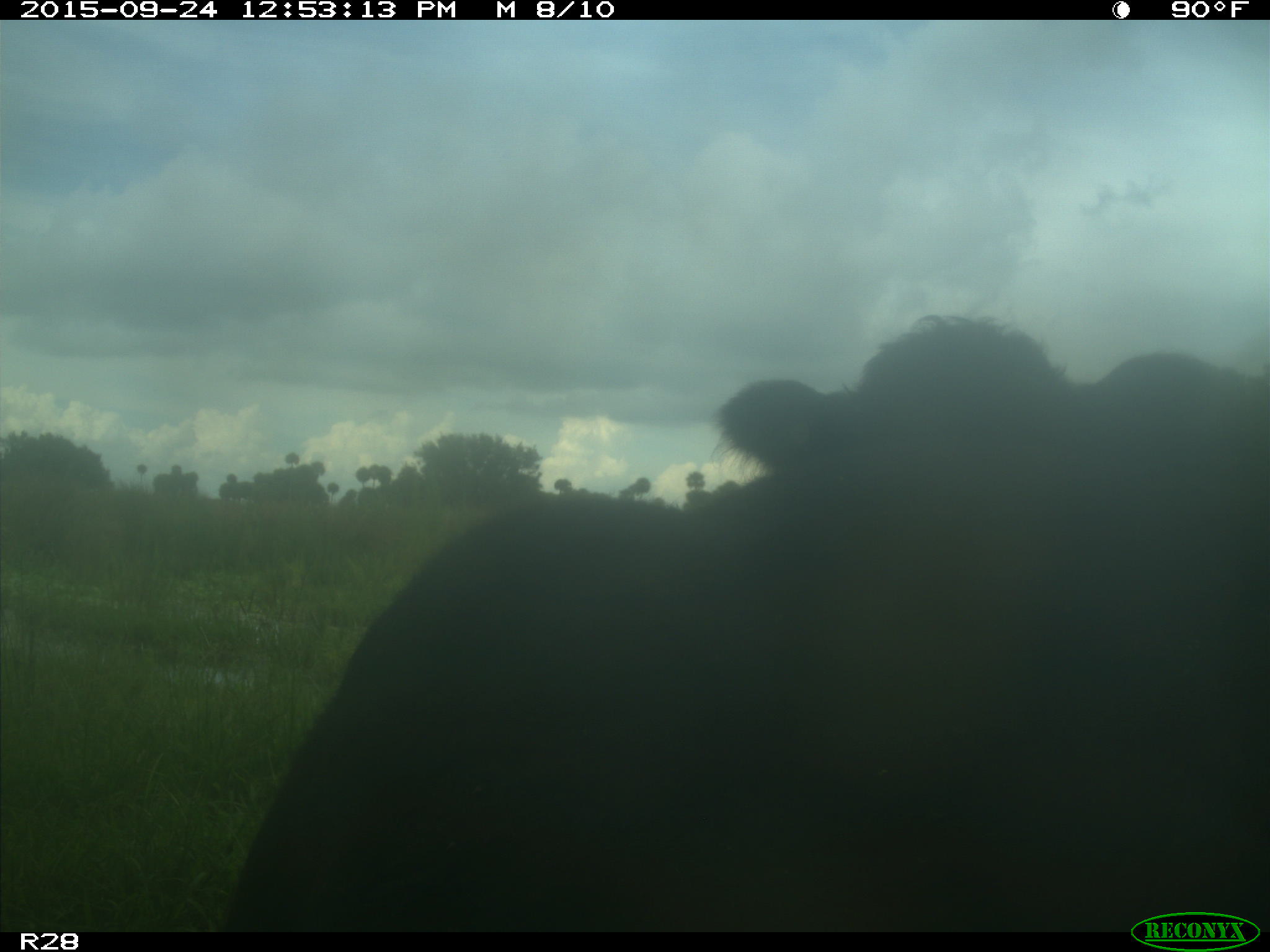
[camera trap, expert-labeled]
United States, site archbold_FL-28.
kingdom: Animalia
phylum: Chordata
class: Mammalia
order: Artiodactyla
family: Bovidae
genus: Bos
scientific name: Bos taurus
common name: domestic cow